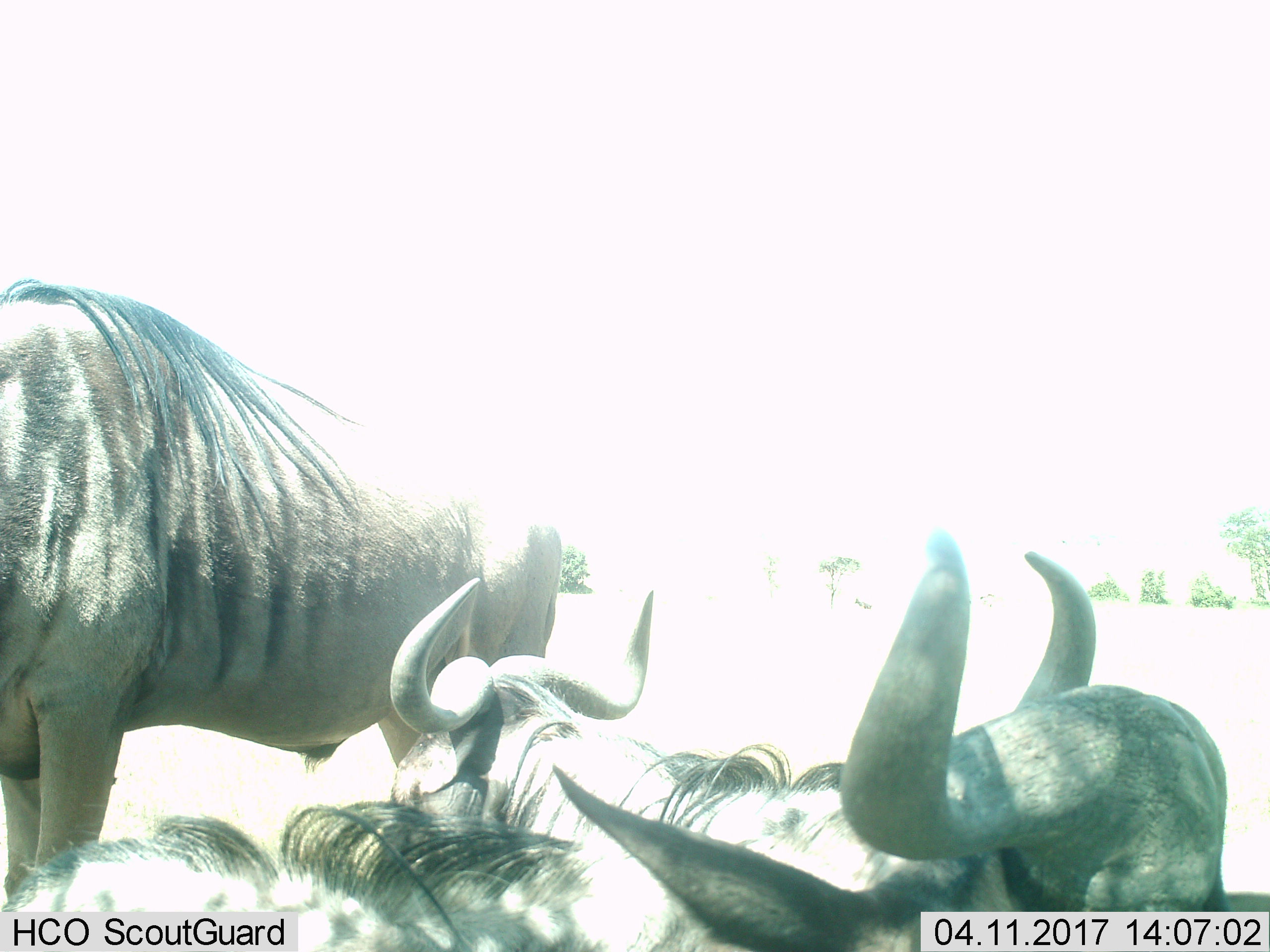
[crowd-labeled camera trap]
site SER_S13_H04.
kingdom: Animalia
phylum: Chordata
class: Mammalia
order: Artiodactyla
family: Bovidae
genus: Connochaetes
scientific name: Connochaetes taurinus taurinus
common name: blue wildebeest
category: wildebeestblue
Wildebeestblue (blue wildebeest) (Connochaetes taurinus taurinus), count 3. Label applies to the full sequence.